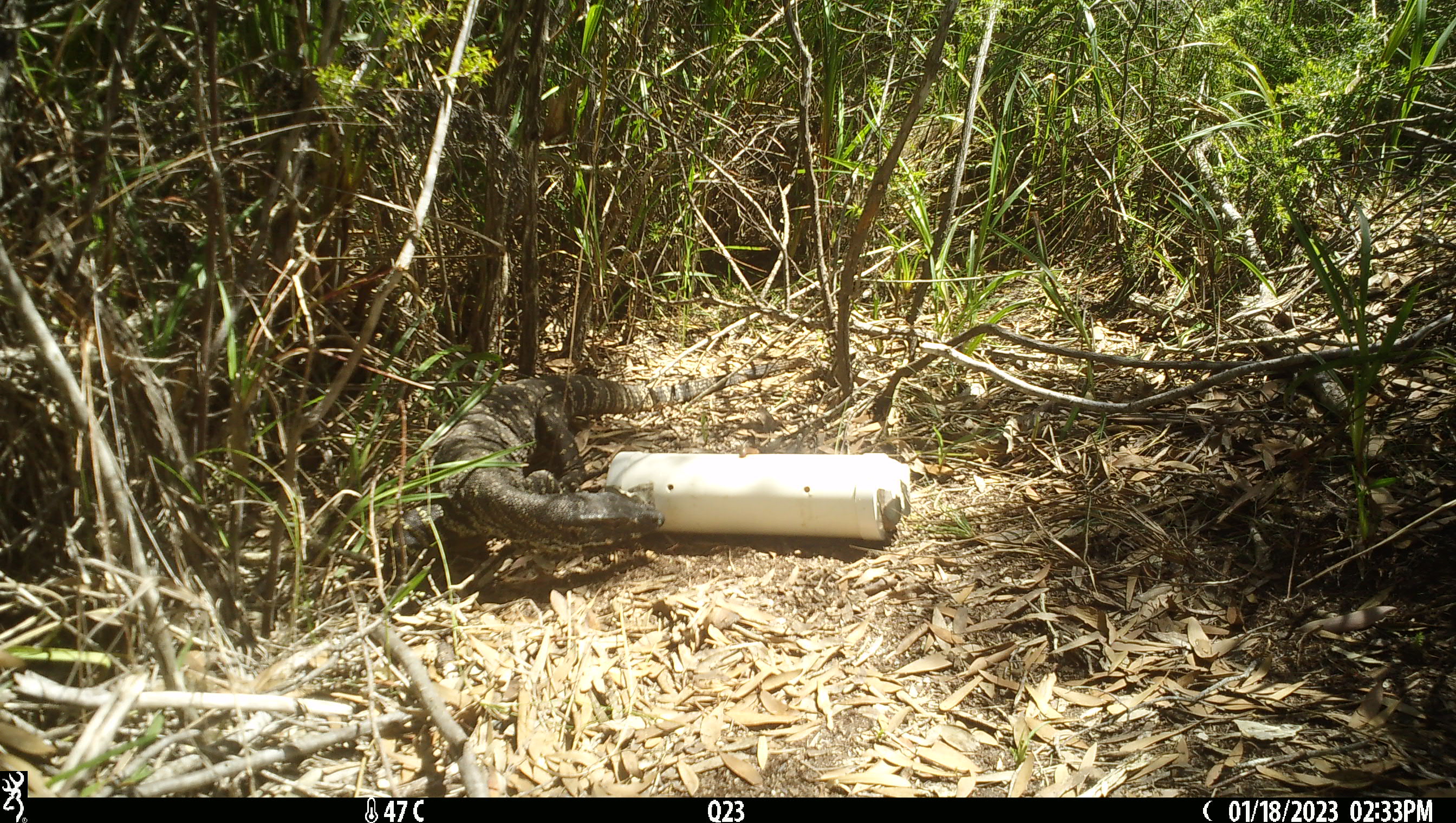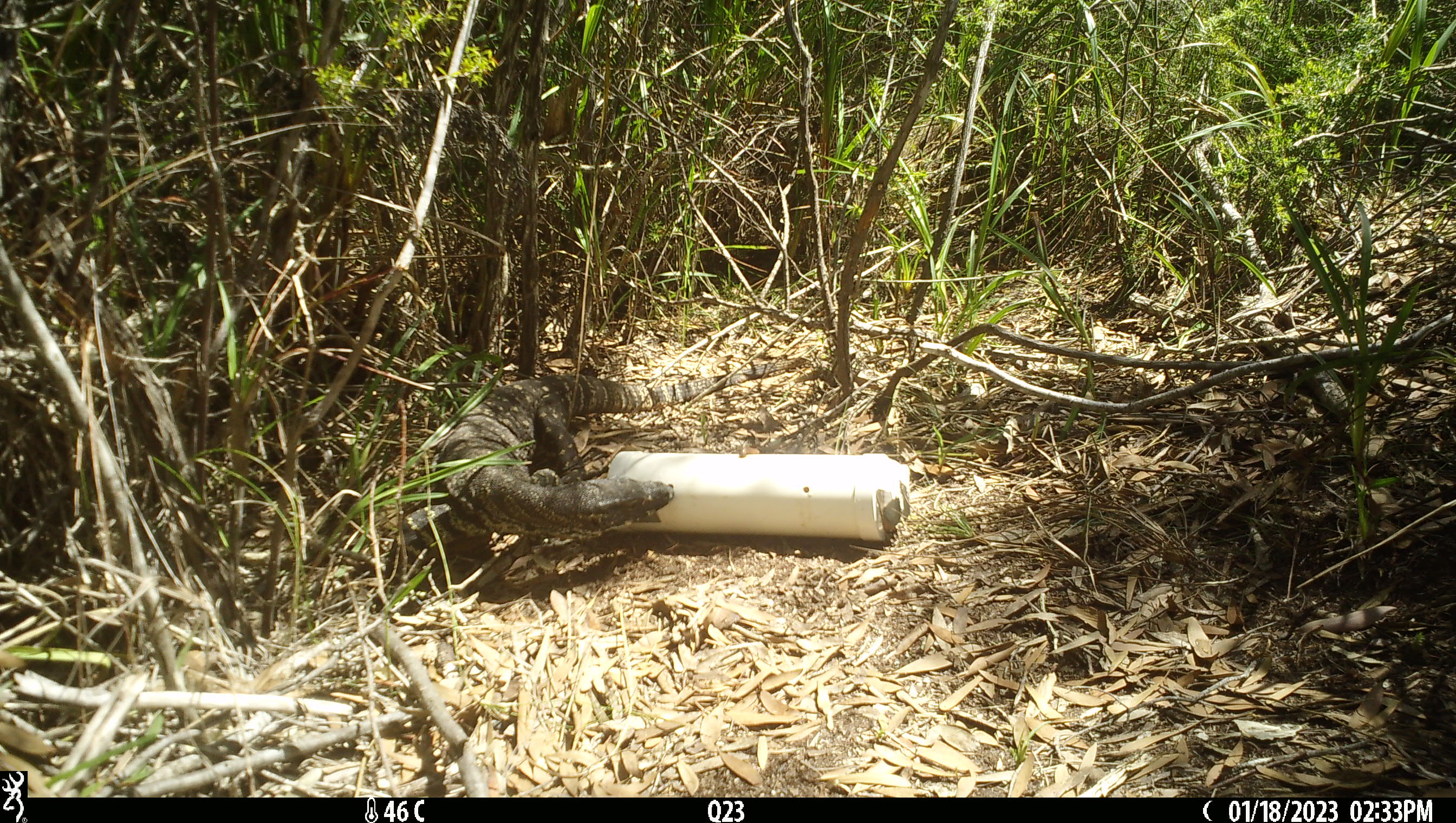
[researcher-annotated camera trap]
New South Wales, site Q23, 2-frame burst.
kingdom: Animalia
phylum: Chordata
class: Reptilia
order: Squamata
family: Varanidae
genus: Varanus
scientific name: Varanus varius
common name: lace monitor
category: goanna